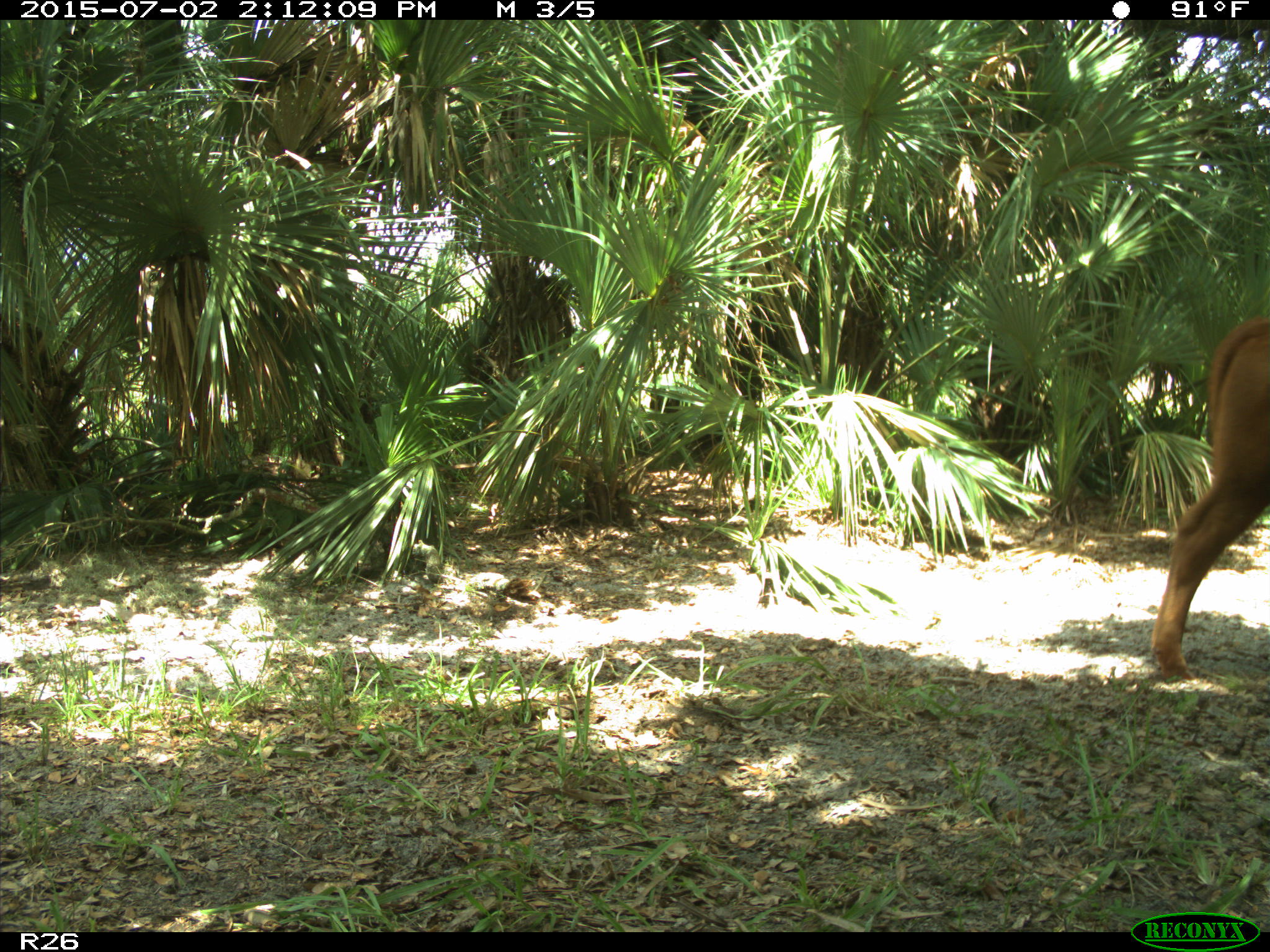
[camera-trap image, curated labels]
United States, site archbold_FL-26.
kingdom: Animalia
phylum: Chordata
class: Mammalia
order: Artiodactyla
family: Bovidae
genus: Bos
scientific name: Bos taurus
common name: domestic cow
Bos taurus (domestic cow).